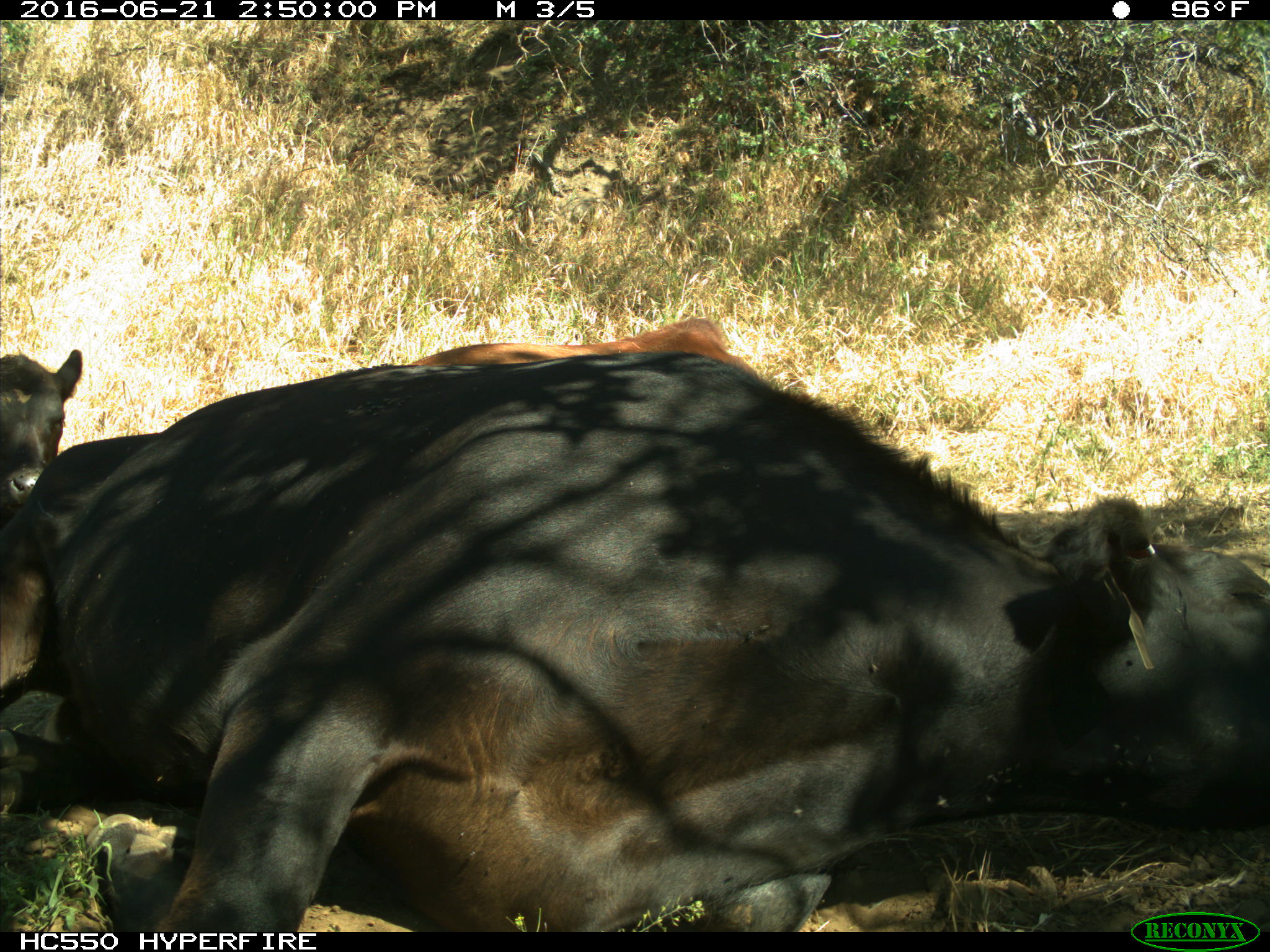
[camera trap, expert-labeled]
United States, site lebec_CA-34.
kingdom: Animalia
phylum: Chordata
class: Mammalia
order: Artiodactyla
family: Bovidae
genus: Bos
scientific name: Bos taurus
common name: domestic cow